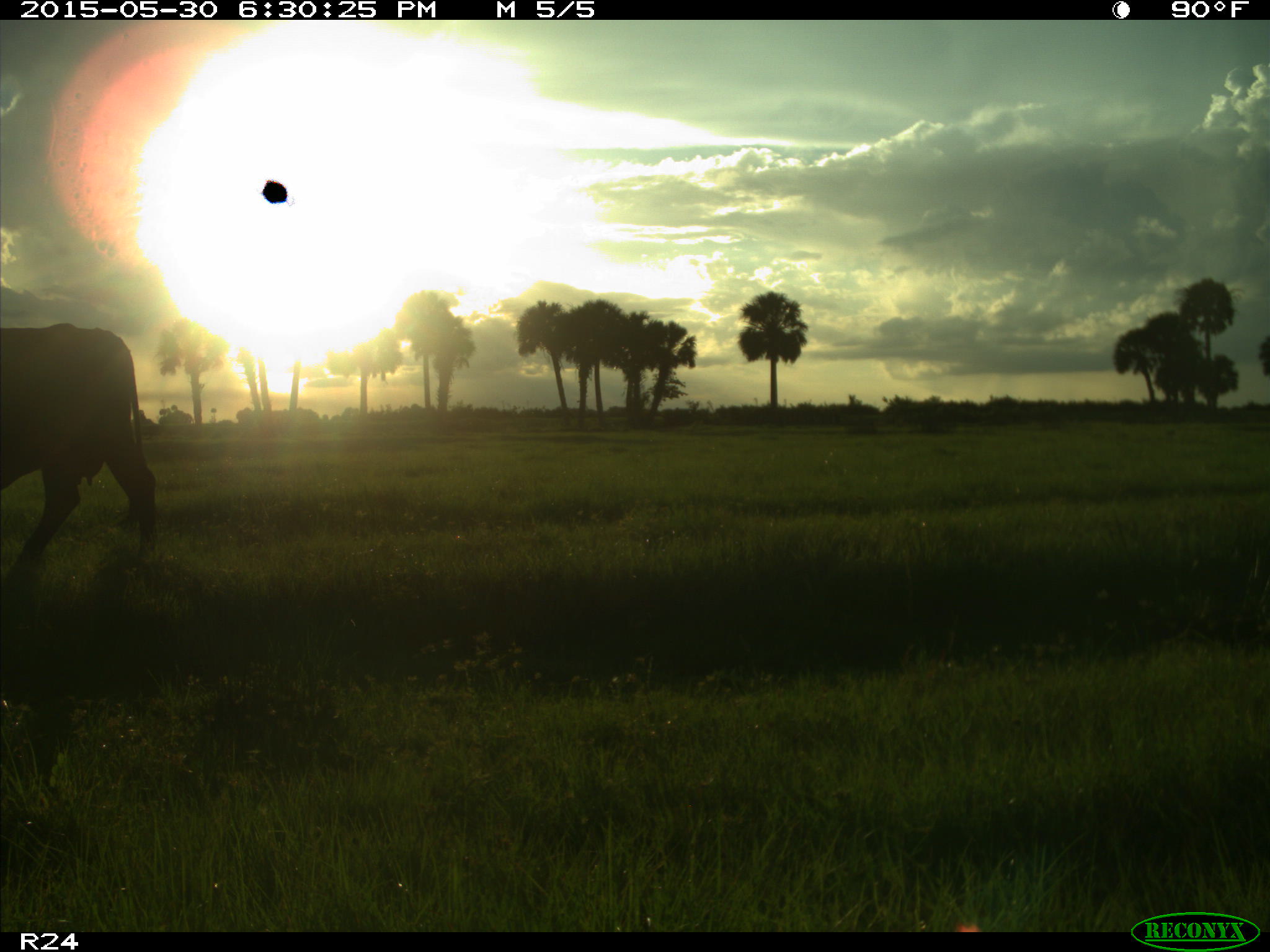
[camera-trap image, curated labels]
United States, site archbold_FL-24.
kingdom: Animalia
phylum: Chordata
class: Mammalia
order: Artiodactyla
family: Bovidae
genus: Bos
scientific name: Bos taurus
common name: domestic cow